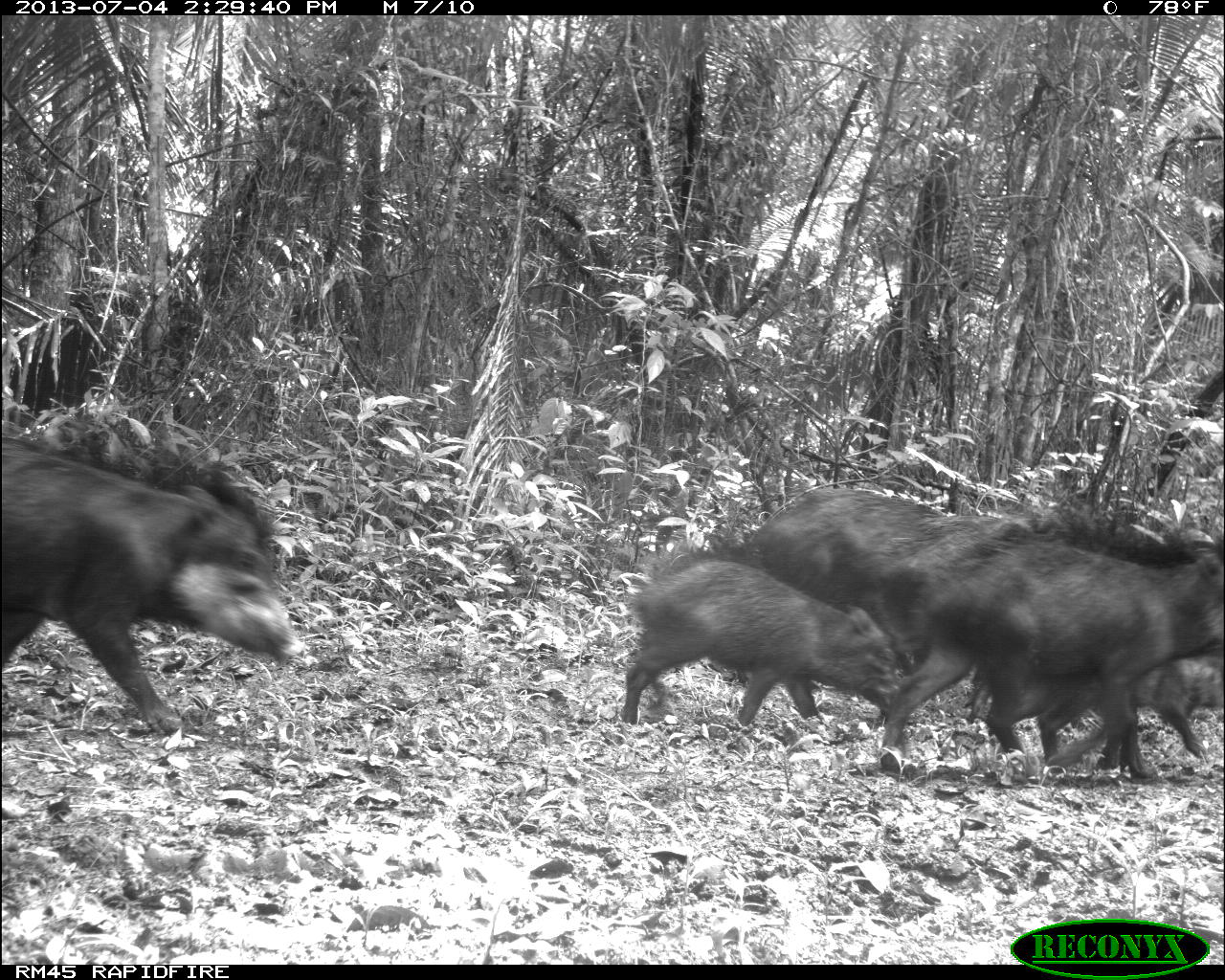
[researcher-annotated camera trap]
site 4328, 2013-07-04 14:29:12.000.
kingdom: Animalia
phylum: Chordata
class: Mammalia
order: Artiodactyla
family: Tayassuidae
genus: Tayassu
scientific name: Tayassu pecari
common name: white-lipped peccary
Tayassu pecari (white-lipped peccary), count 44.